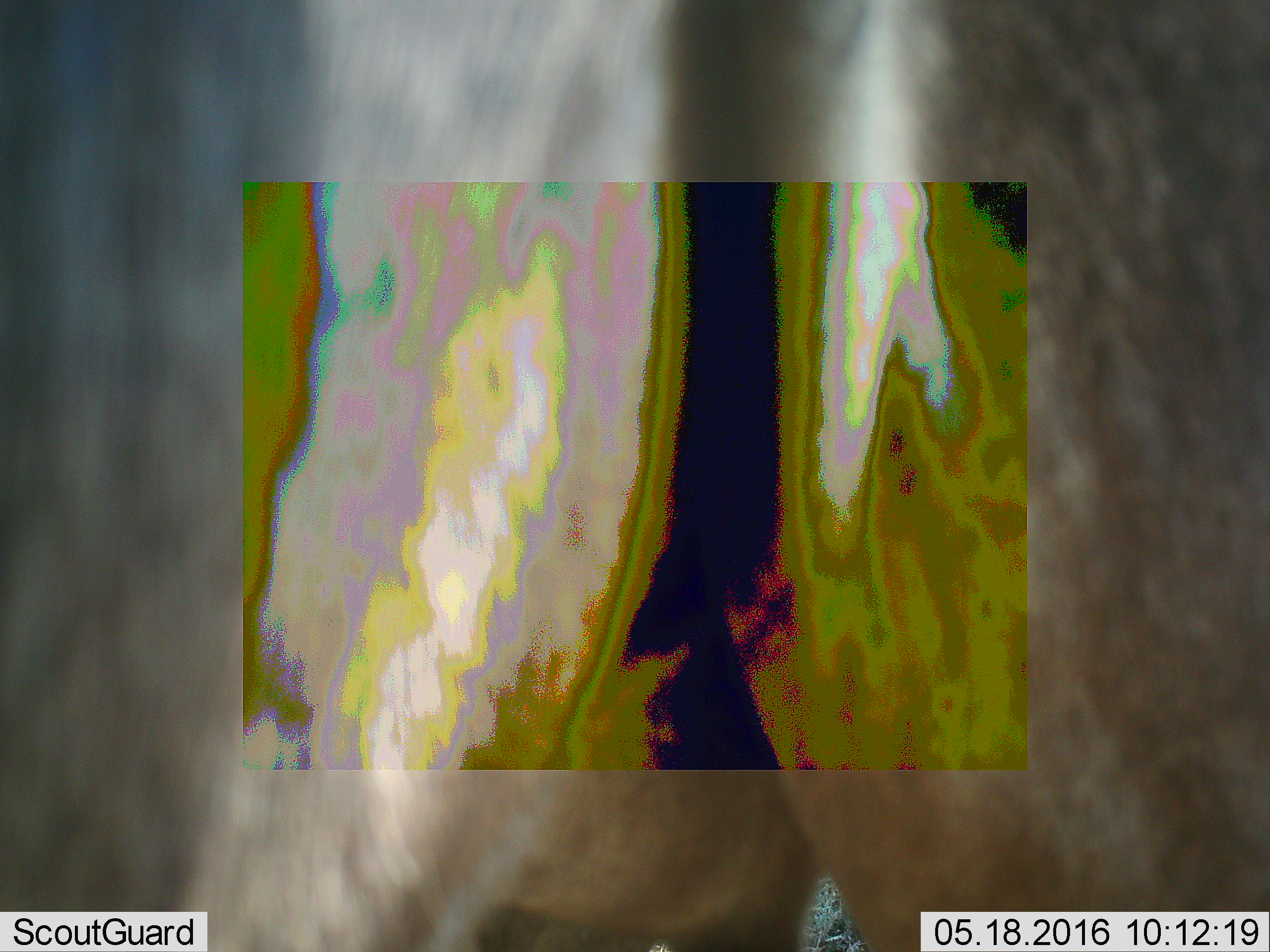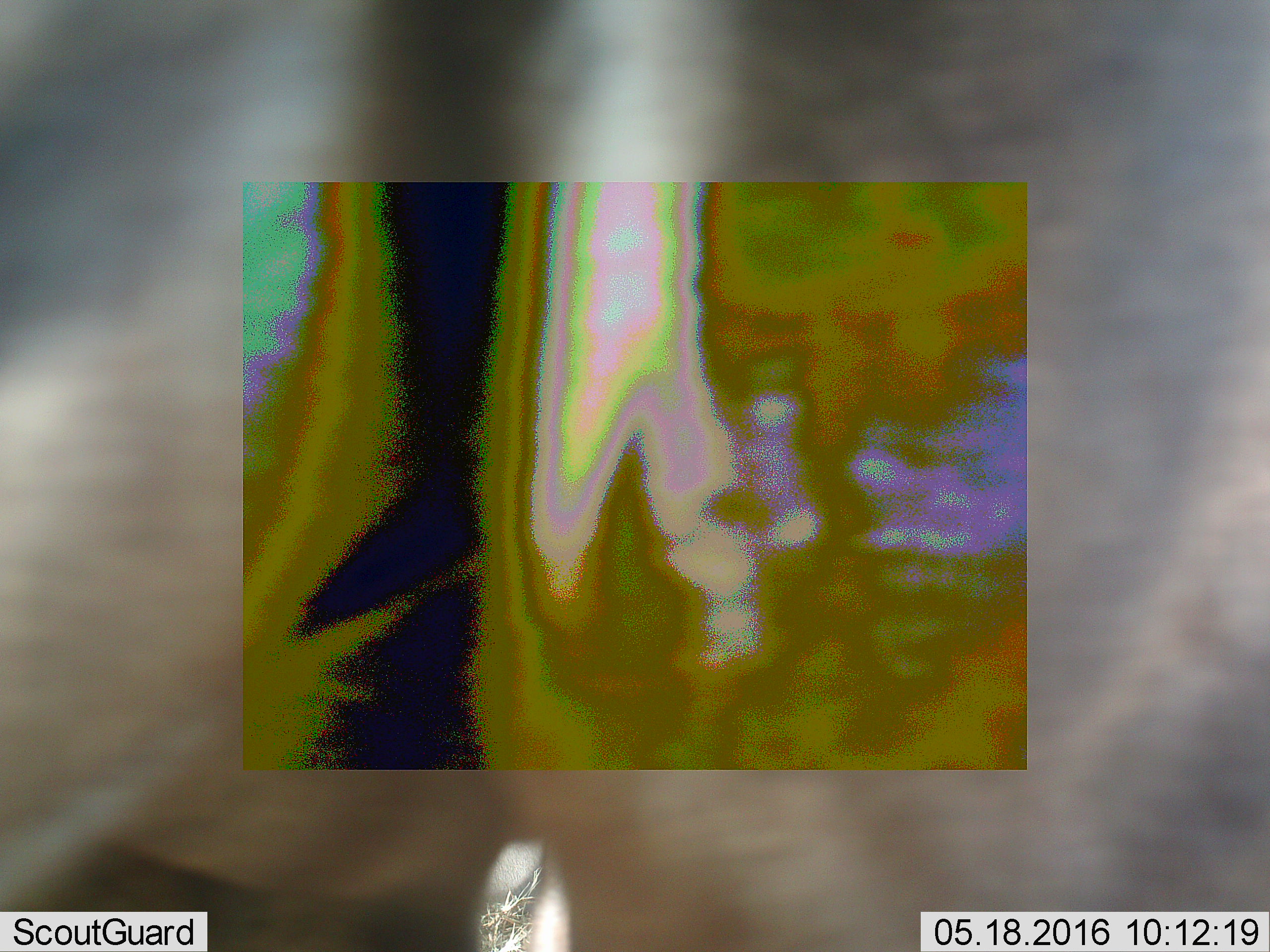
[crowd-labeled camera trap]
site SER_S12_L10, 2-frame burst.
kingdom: Animalia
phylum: Chordata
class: Mammalia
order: Artiodactyla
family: Bovidae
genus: Connochaetes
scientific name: Connochaetes taurinus taurinus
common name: blue wildebeest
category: wildebeestblue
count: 2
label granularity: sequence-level